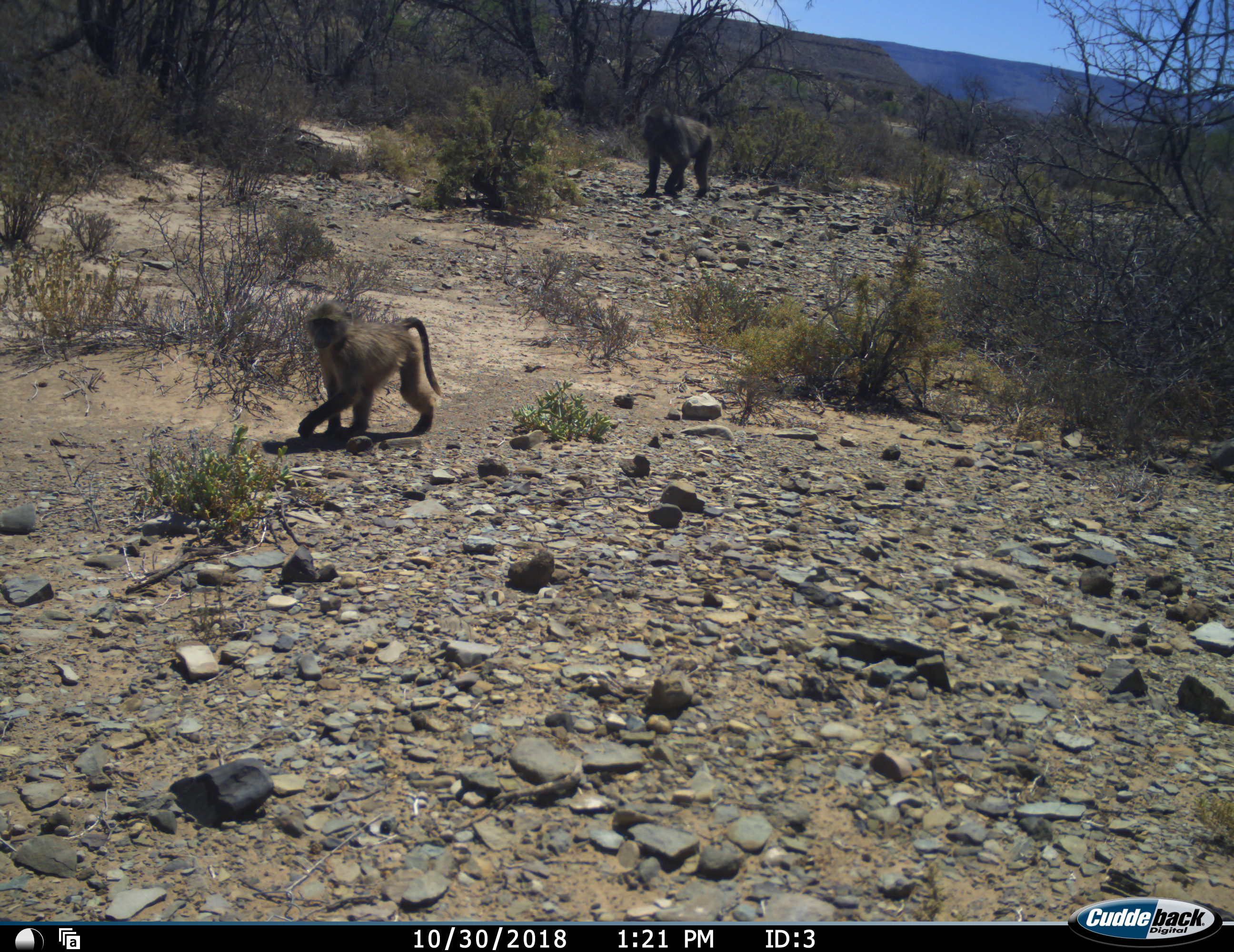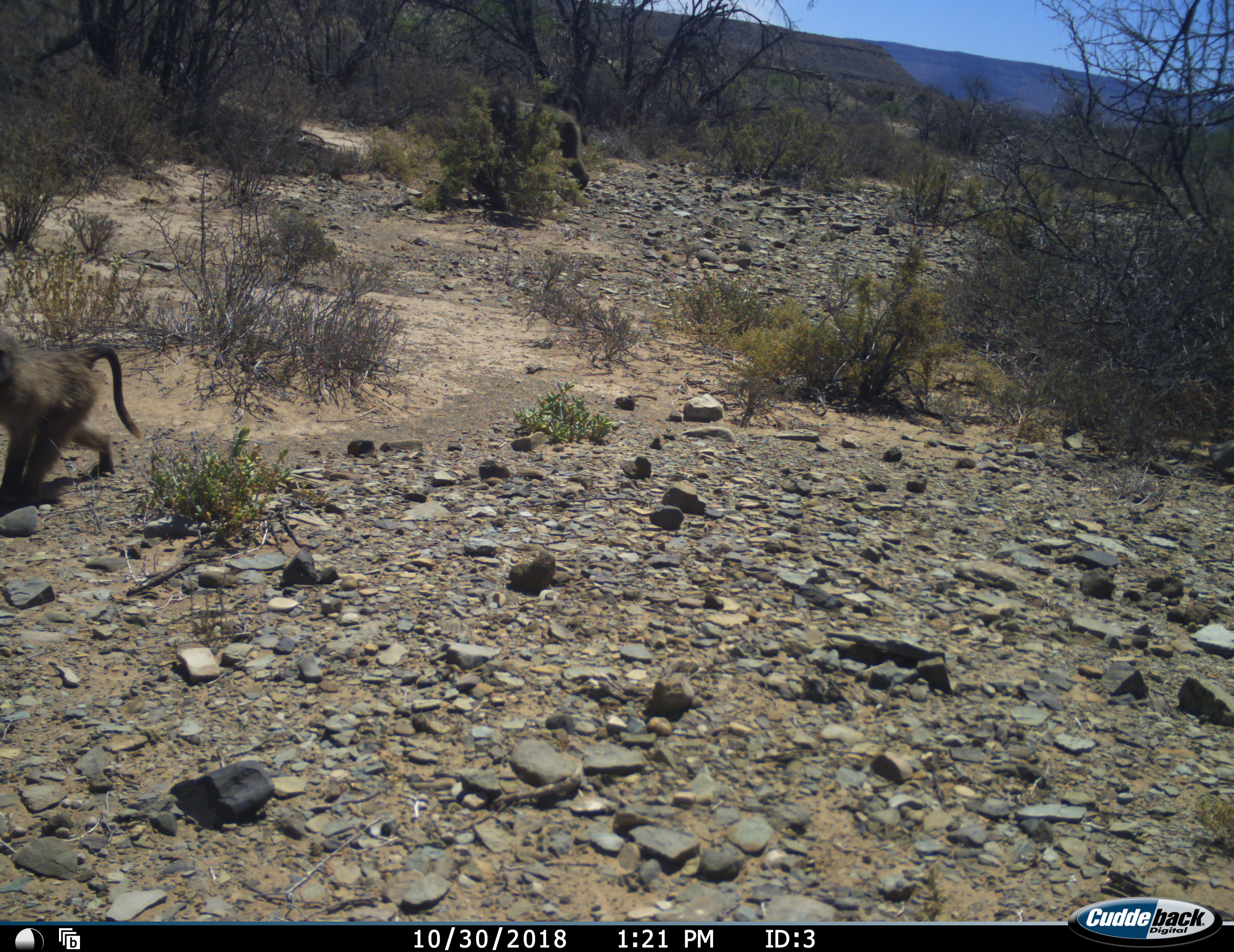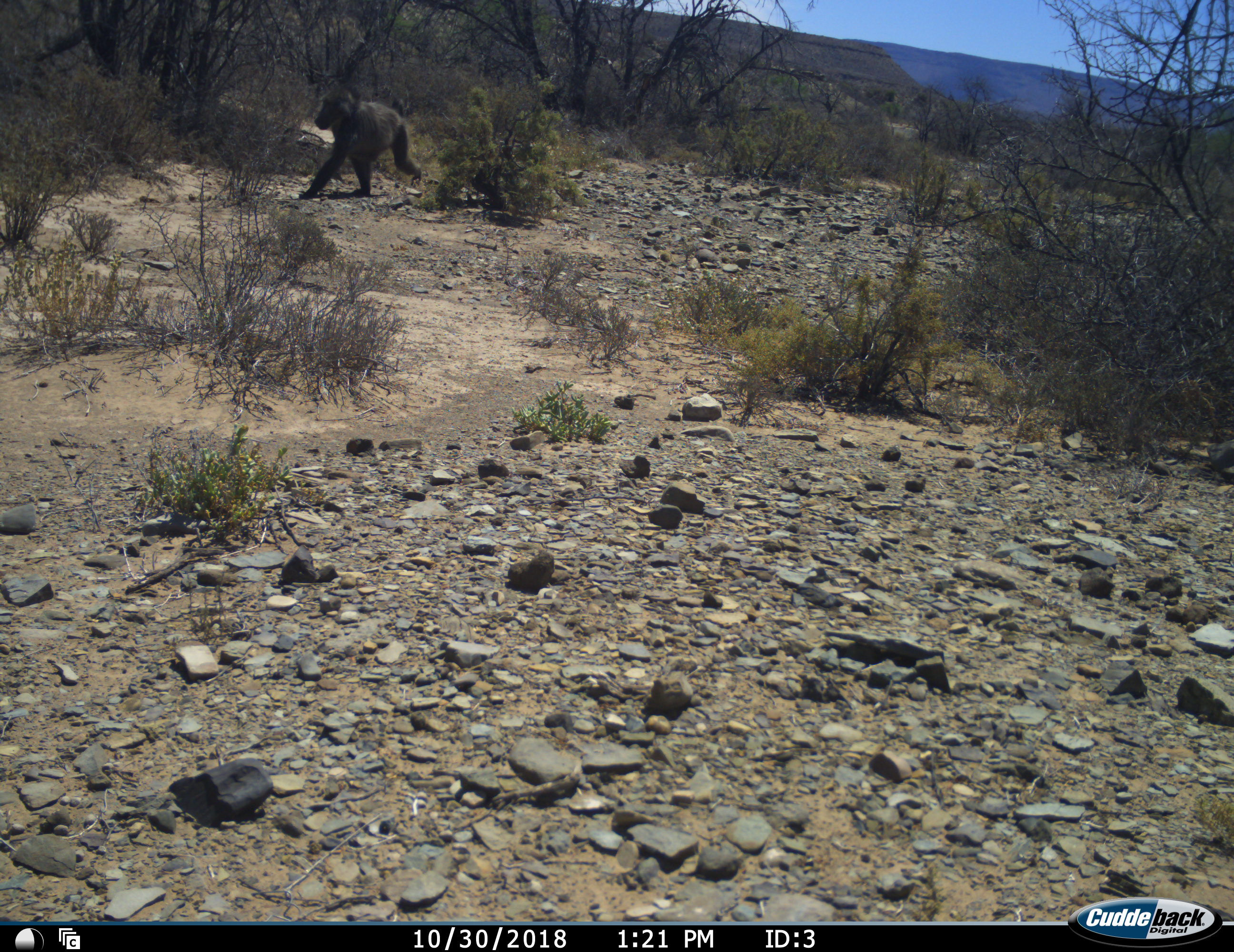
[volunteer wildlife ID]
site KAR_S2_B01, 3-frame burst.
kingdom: Animalia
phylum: Chordata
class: Mammalia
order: Primates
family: Cercopithecidae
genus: Papio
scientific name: Papio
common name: baboon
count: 2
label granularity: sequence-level